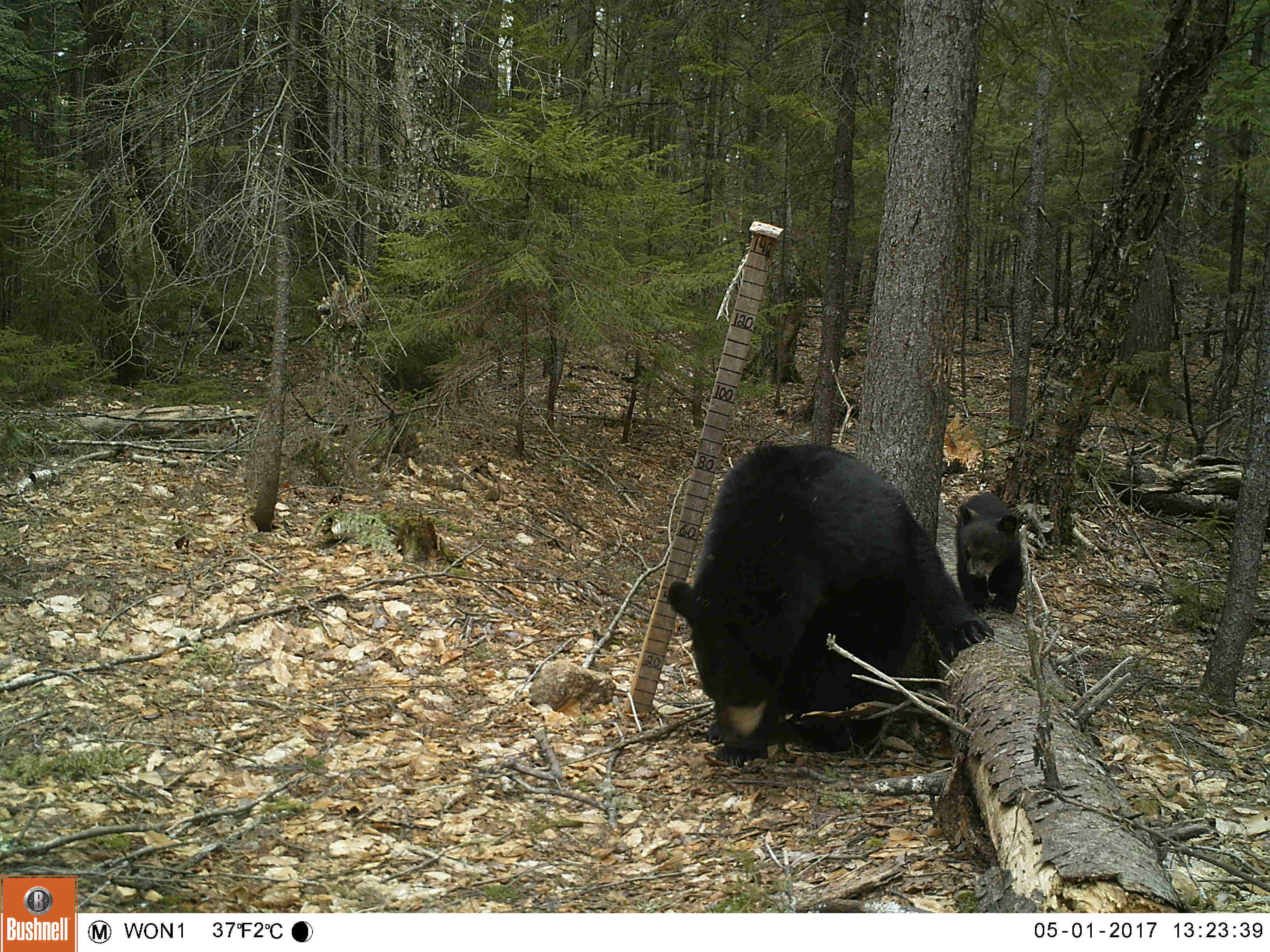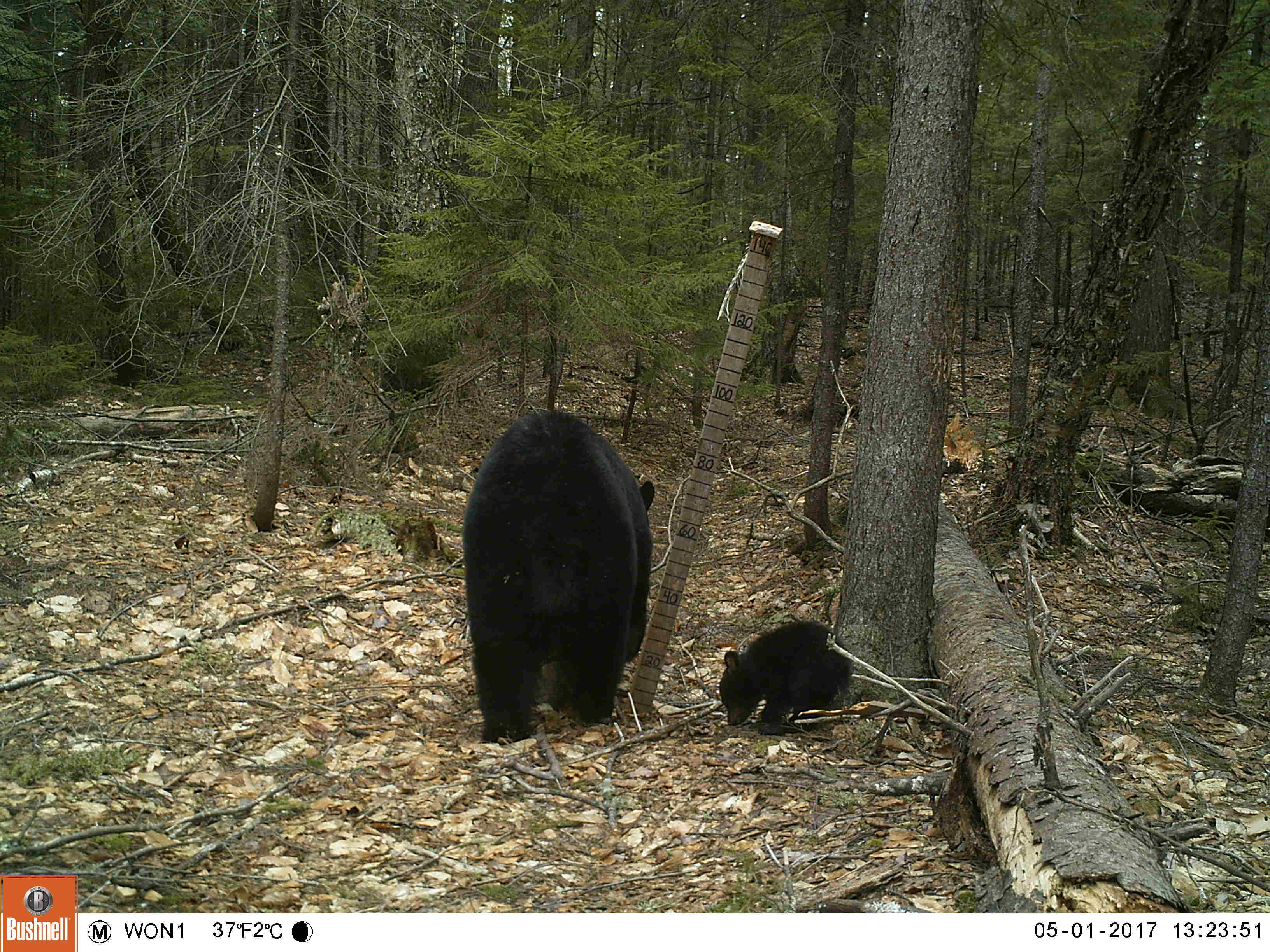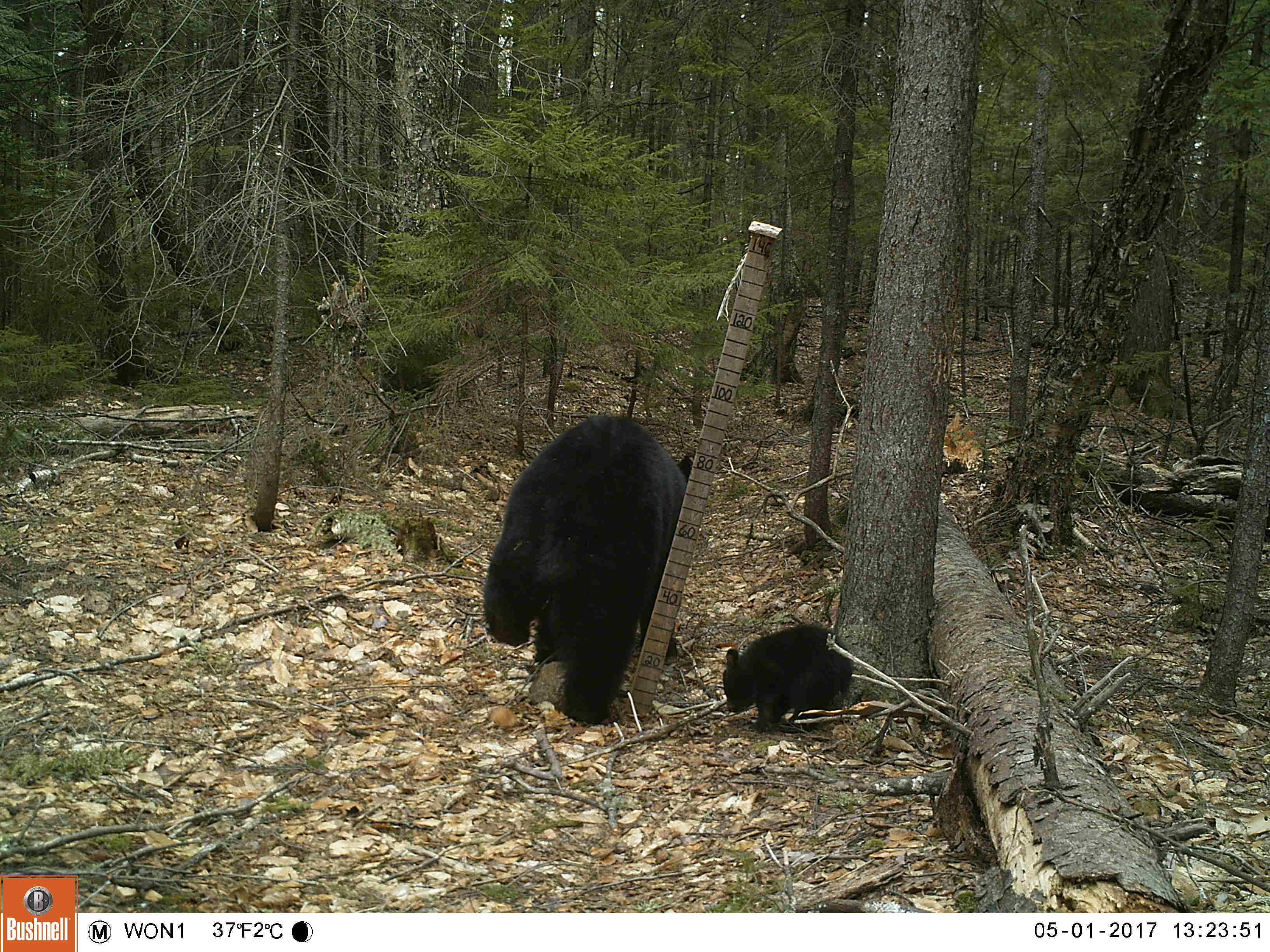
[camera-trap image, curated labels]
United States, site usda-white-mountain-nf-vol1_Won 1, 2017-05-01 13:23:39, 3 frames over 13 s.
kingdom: Animalia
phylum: Chordata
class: Mammalia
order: Carnivora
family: Ursidae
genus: Ursus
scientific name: Ursus americanus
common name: black bear